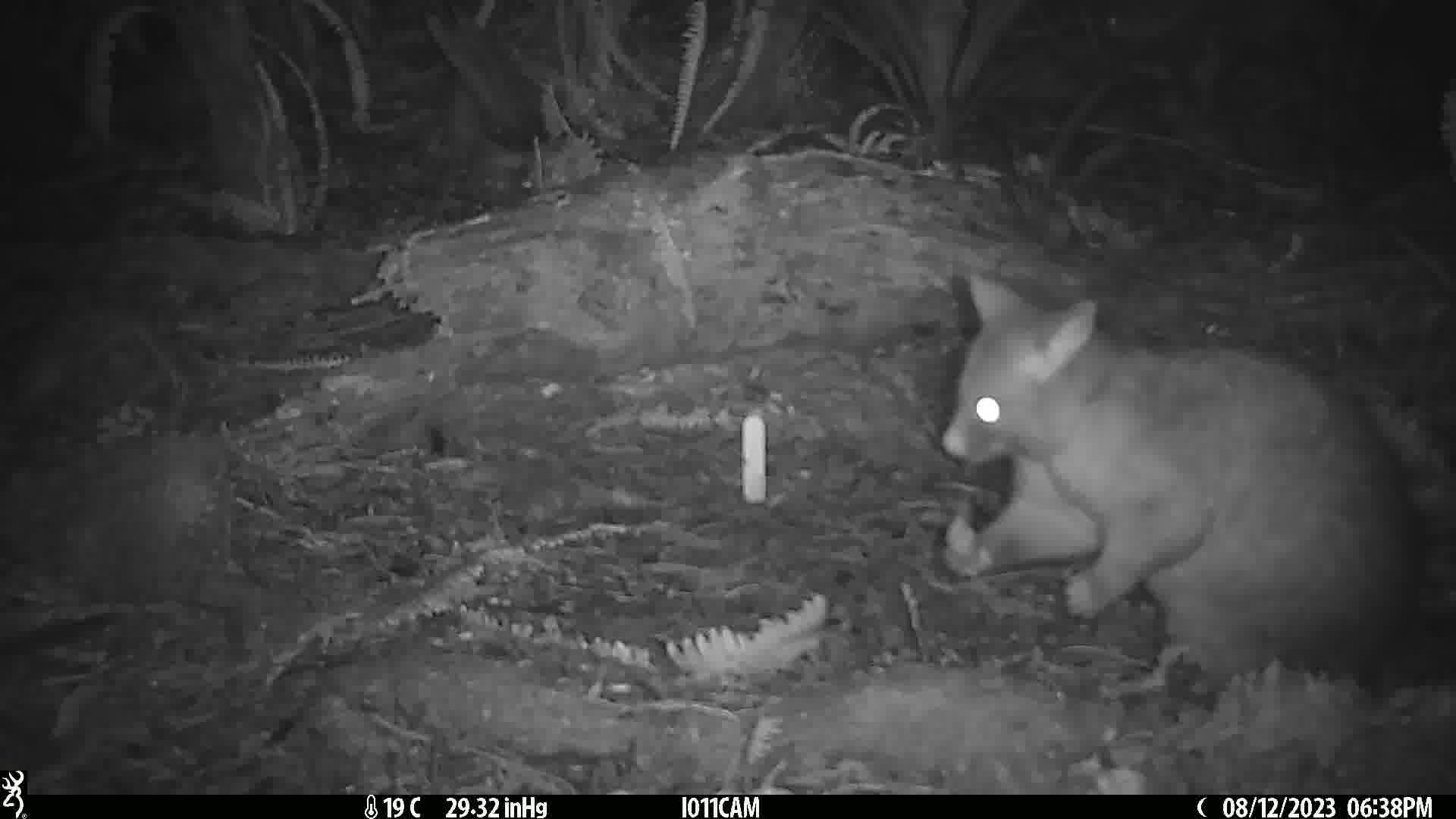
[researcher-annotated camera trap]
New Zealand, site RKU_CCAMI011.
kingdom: Animalia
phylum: Chordata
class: Mammalia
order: Diprotodontia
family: Phalangeridae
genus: Trichosurus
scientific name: Trichosurus vulpecula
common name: common brushtail possum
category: possum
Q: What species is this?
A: Possum (common brushtail possum) (Trichosurus vulpecula).